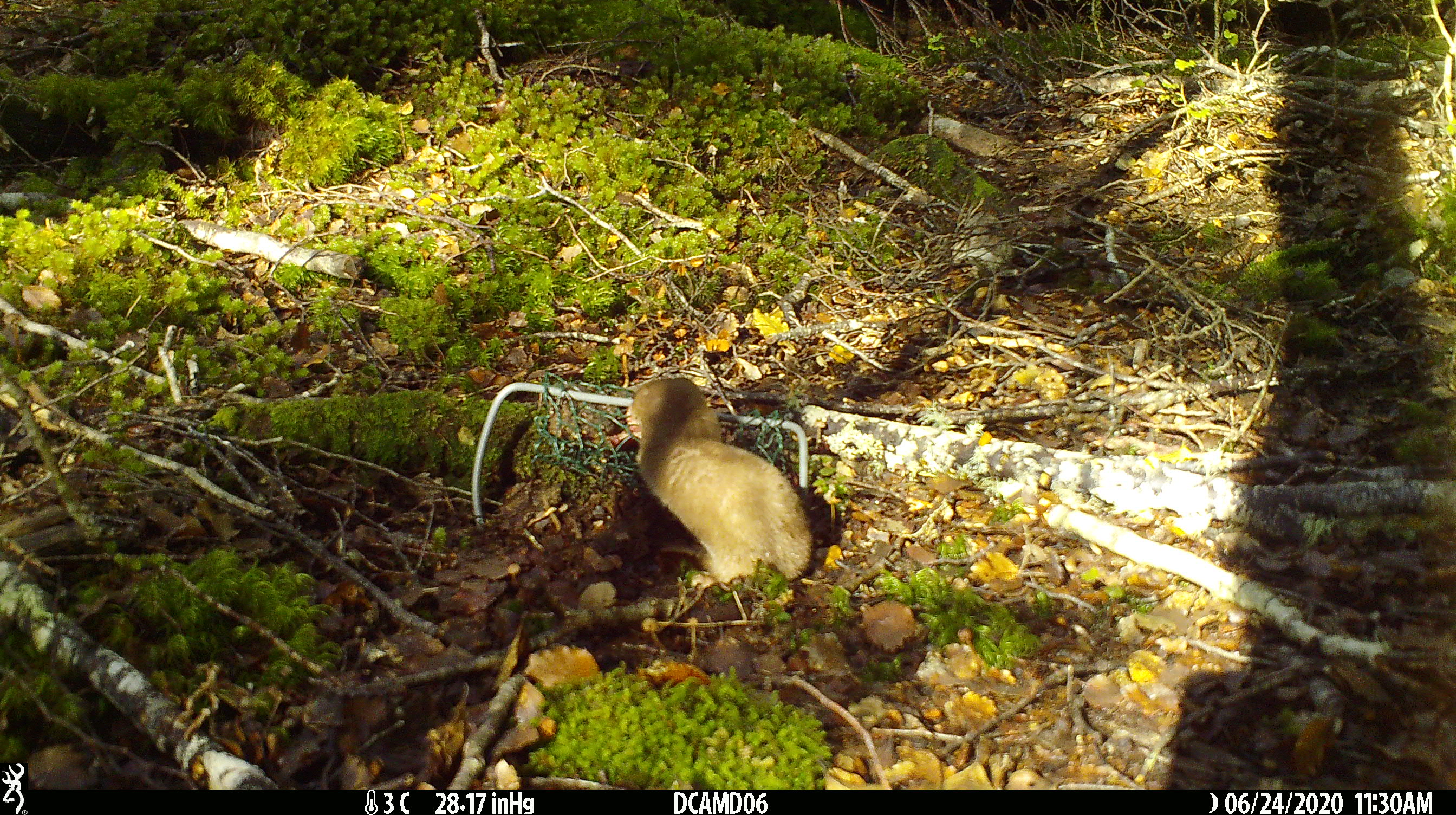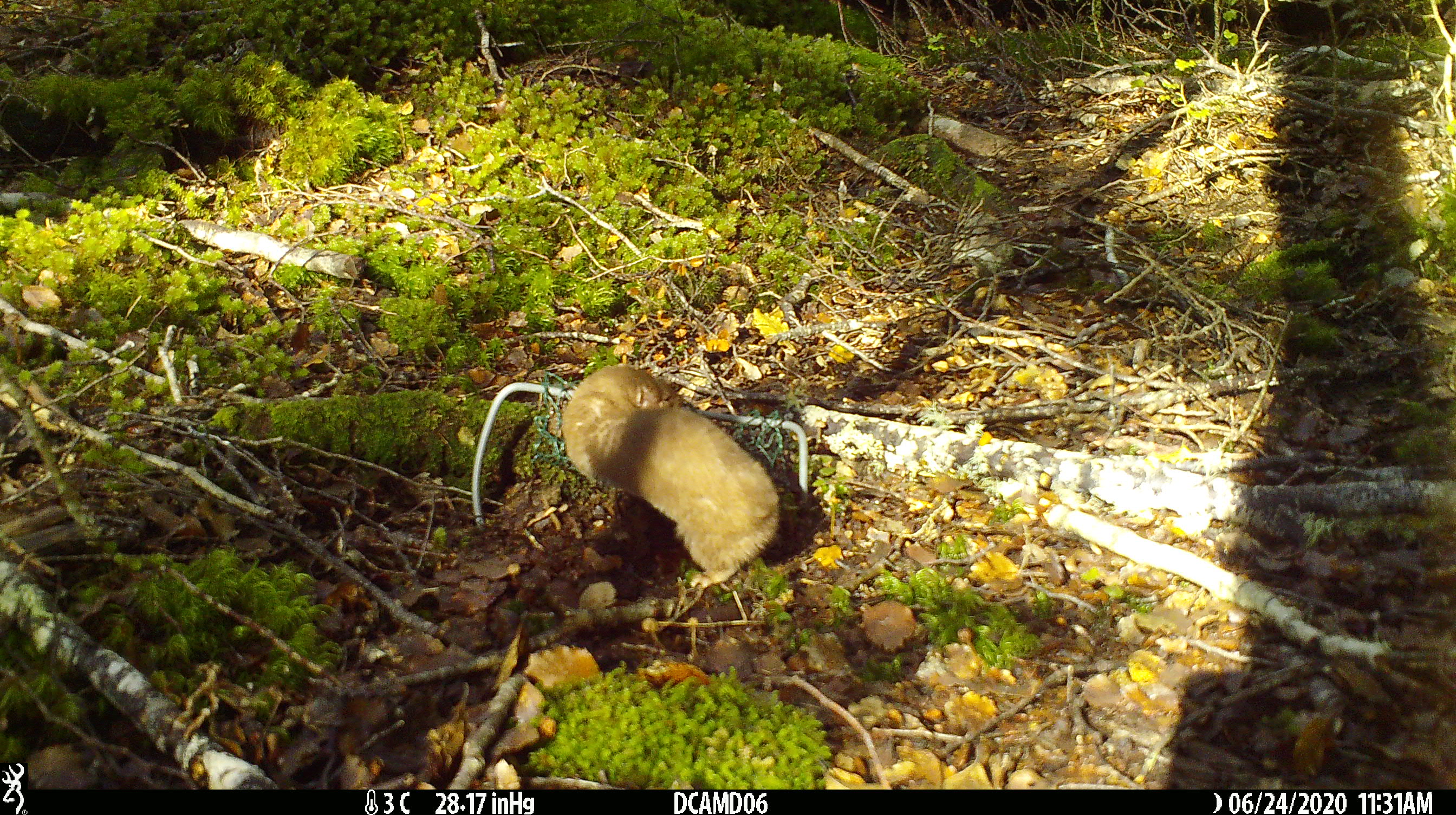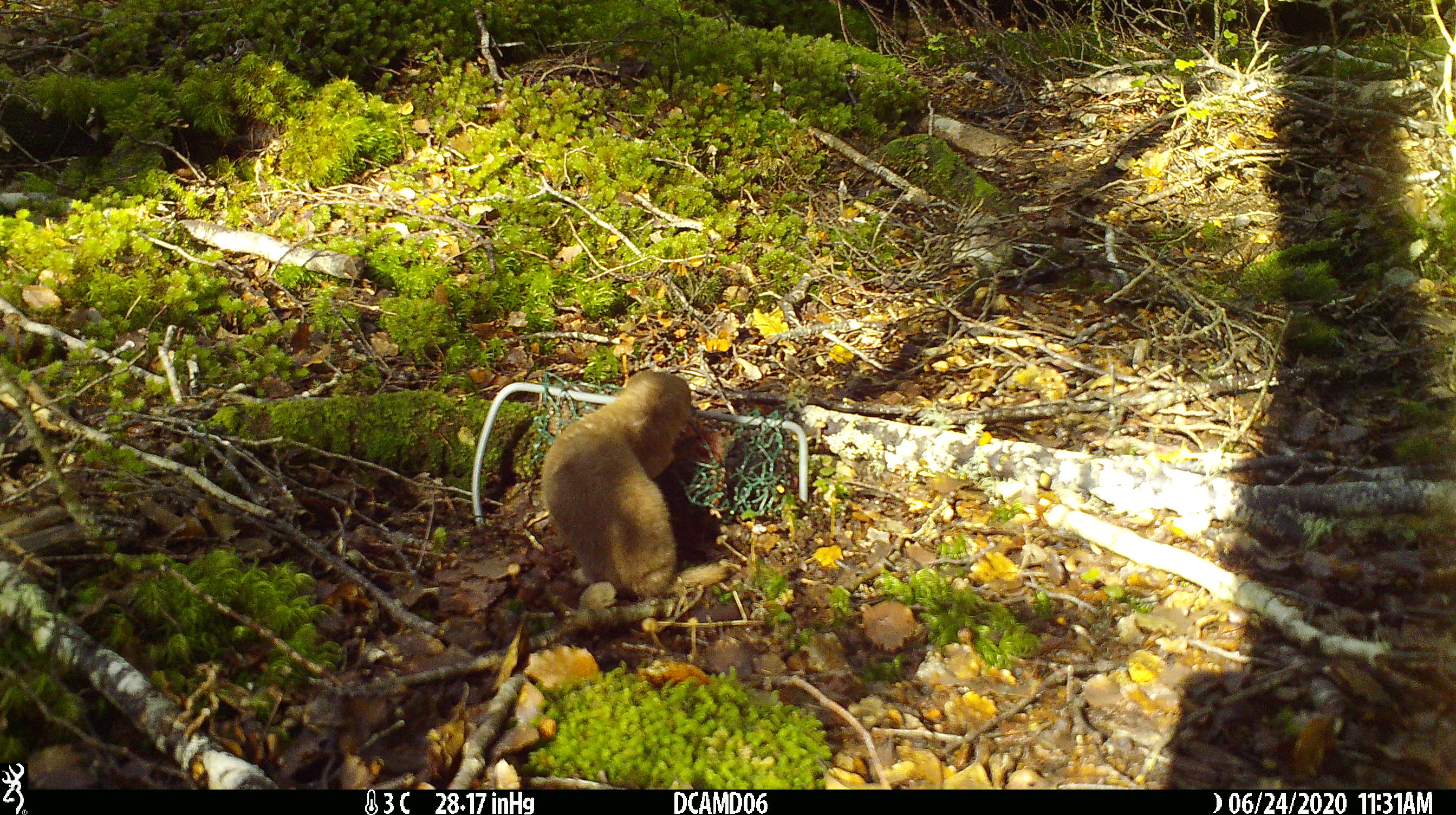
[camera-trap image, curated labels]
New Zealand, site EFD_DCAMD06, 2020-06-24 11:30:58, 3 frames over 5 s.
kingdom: Animalia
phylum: Chordata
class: Mammalia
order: Carnivora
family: Mustelidae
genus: Mustela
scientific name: Mustela nivalis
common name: least weasel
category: weasel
Weasel (least weasel) (Mustela nivalis).